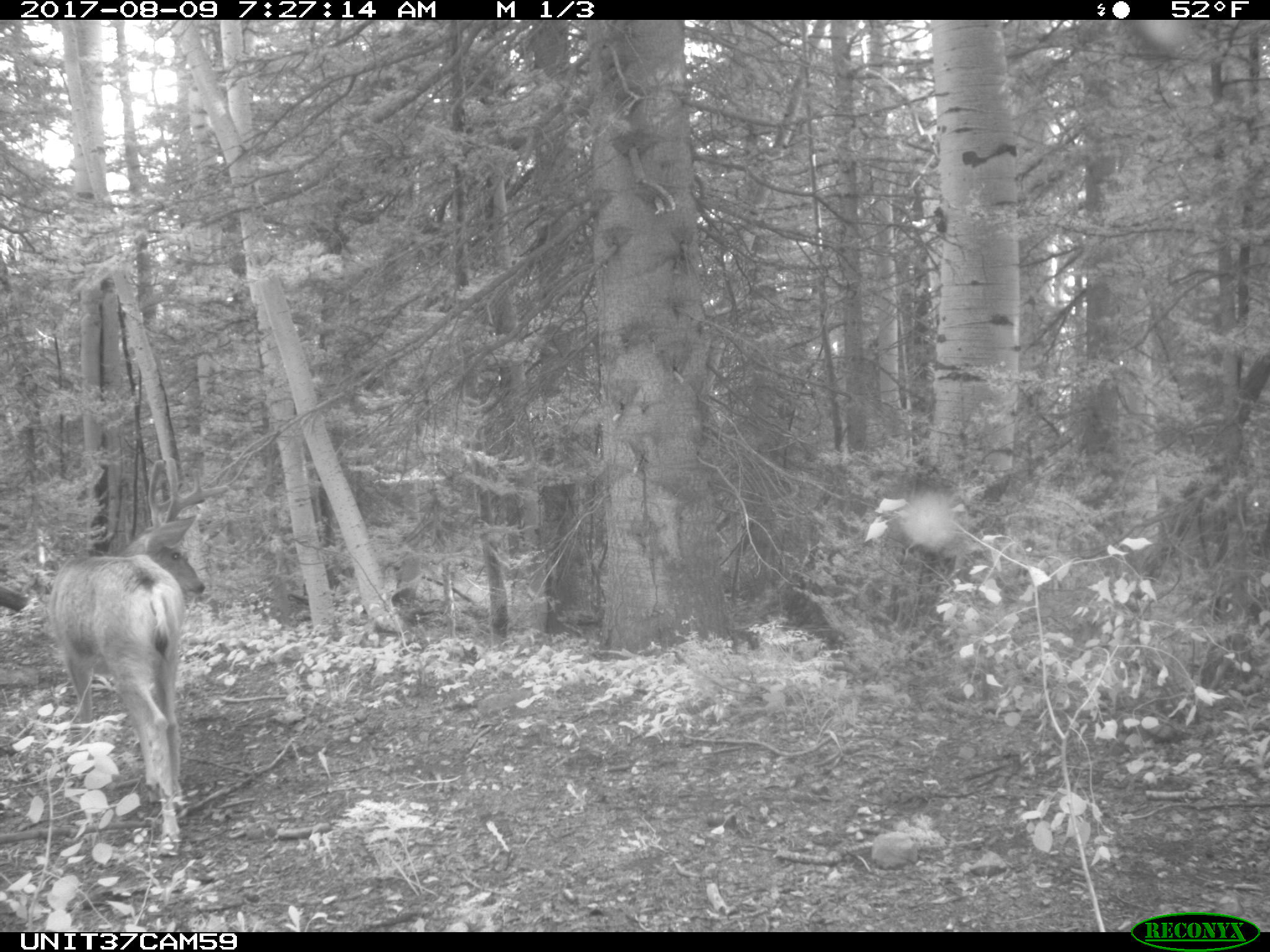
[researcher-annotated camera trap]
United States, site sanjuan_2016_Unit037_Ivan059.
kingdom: Animalia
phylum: Chordata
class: Mammalia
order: Artiodactyla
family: Cervidae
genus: Odocoileus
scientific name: Odocoileus hemionus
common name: mule deer